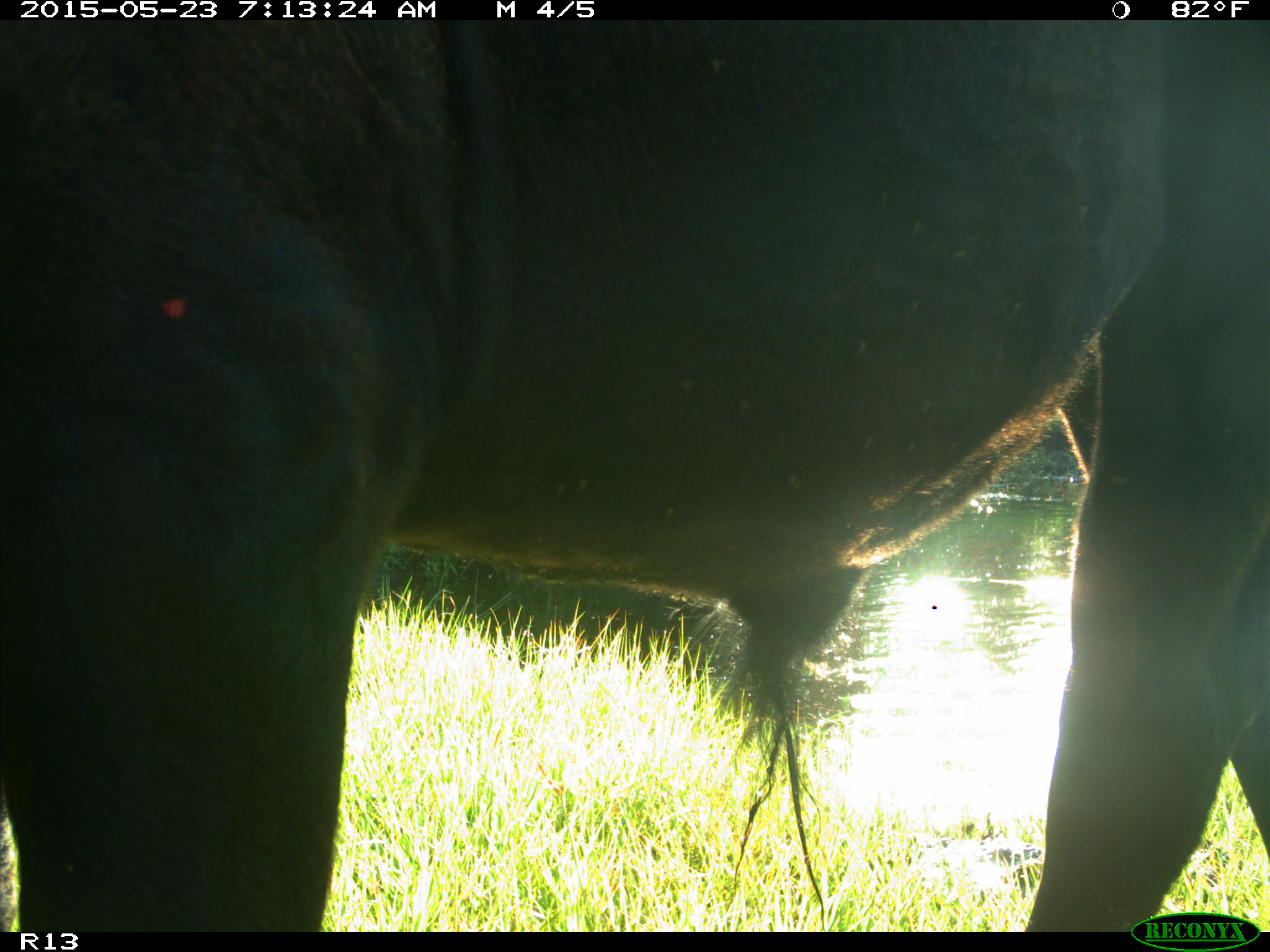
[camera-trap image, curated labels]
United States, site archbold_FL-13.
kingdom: Animalia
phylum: Chordata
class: Mammalia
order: Artiodactyla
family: Bovidae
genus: Bos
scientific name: Bos taurus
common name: domestic cow